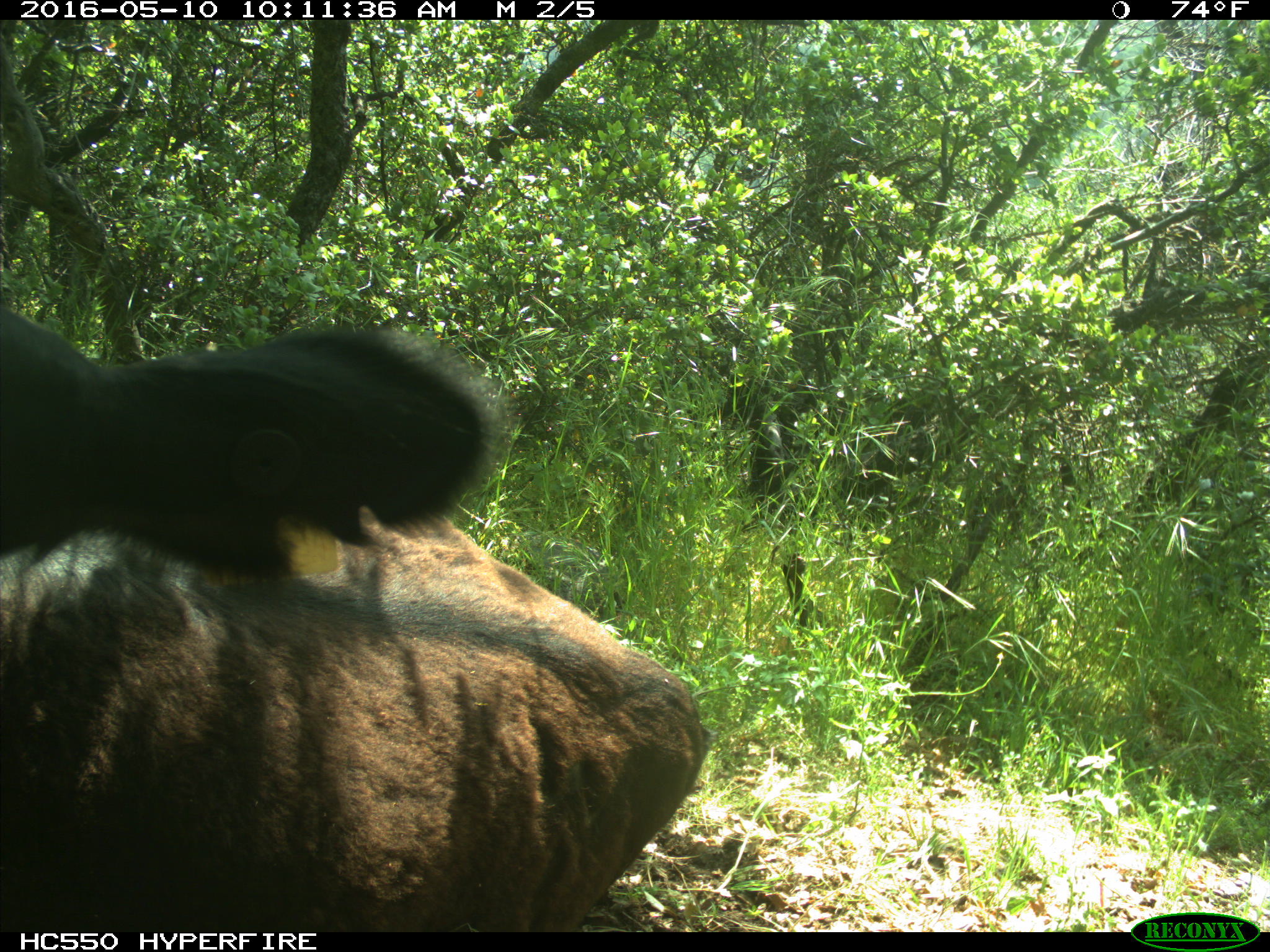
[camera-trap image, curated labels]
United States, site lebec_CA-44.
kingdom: Animalia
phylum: Chordata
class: Mammalia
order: Artiodactyla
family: Bovidae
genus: Bos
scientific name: Bos taurus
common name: domestic cow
Bos taurus (domestic cow).